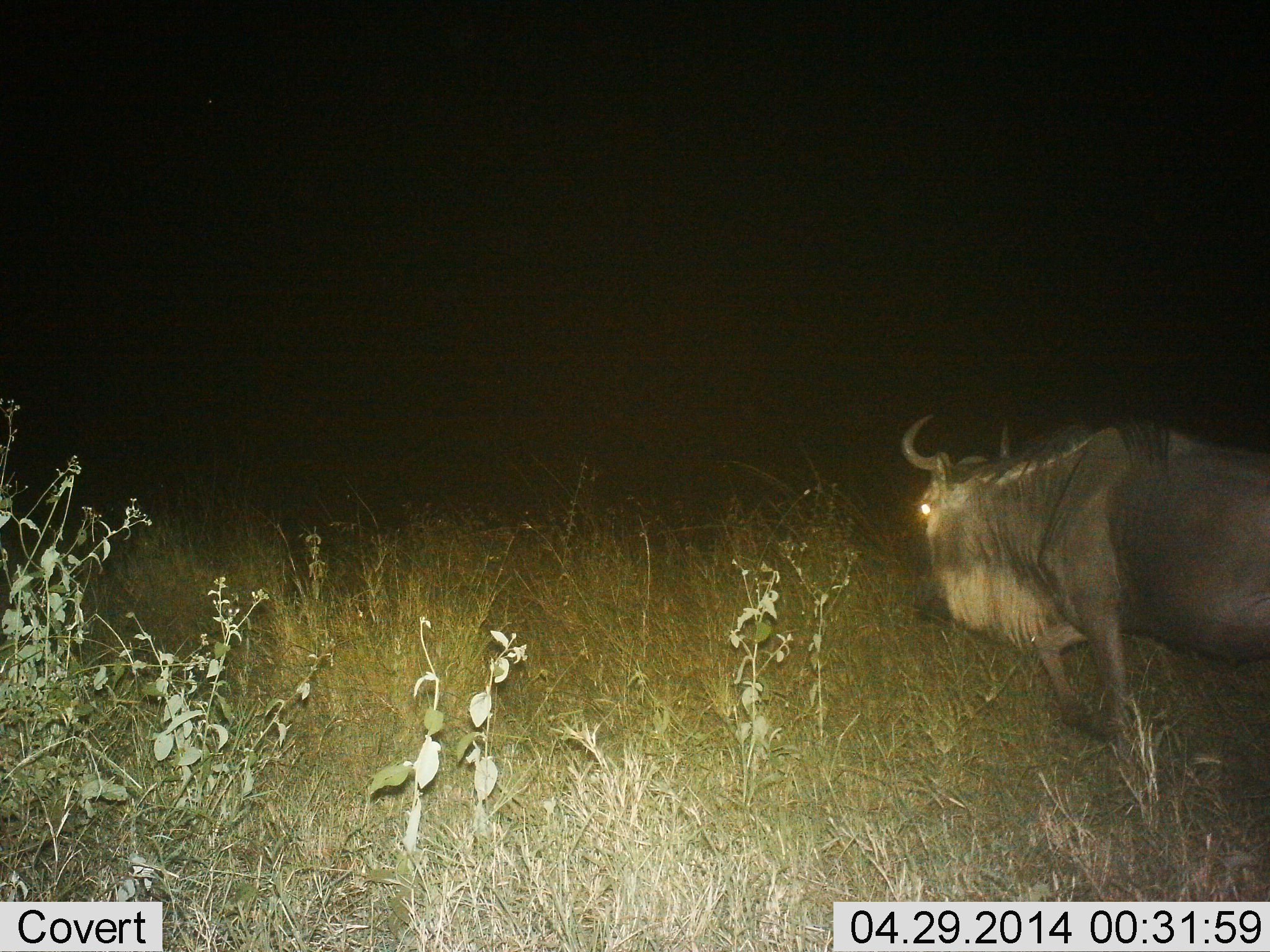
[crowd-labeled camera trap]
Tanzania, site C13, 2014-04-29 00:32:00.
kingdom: Animalia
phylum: Chordata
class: Mammalia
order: Artiodactyla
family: Bovidae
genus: Connochaetes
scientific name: Connochaetes taurinus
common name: blue wildebeest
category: wildebeest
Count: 1.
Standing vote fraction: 19%.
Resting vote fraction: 0%.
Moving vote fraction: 79%.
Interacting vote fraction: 0%.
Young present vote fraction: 0%.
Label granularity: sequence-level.